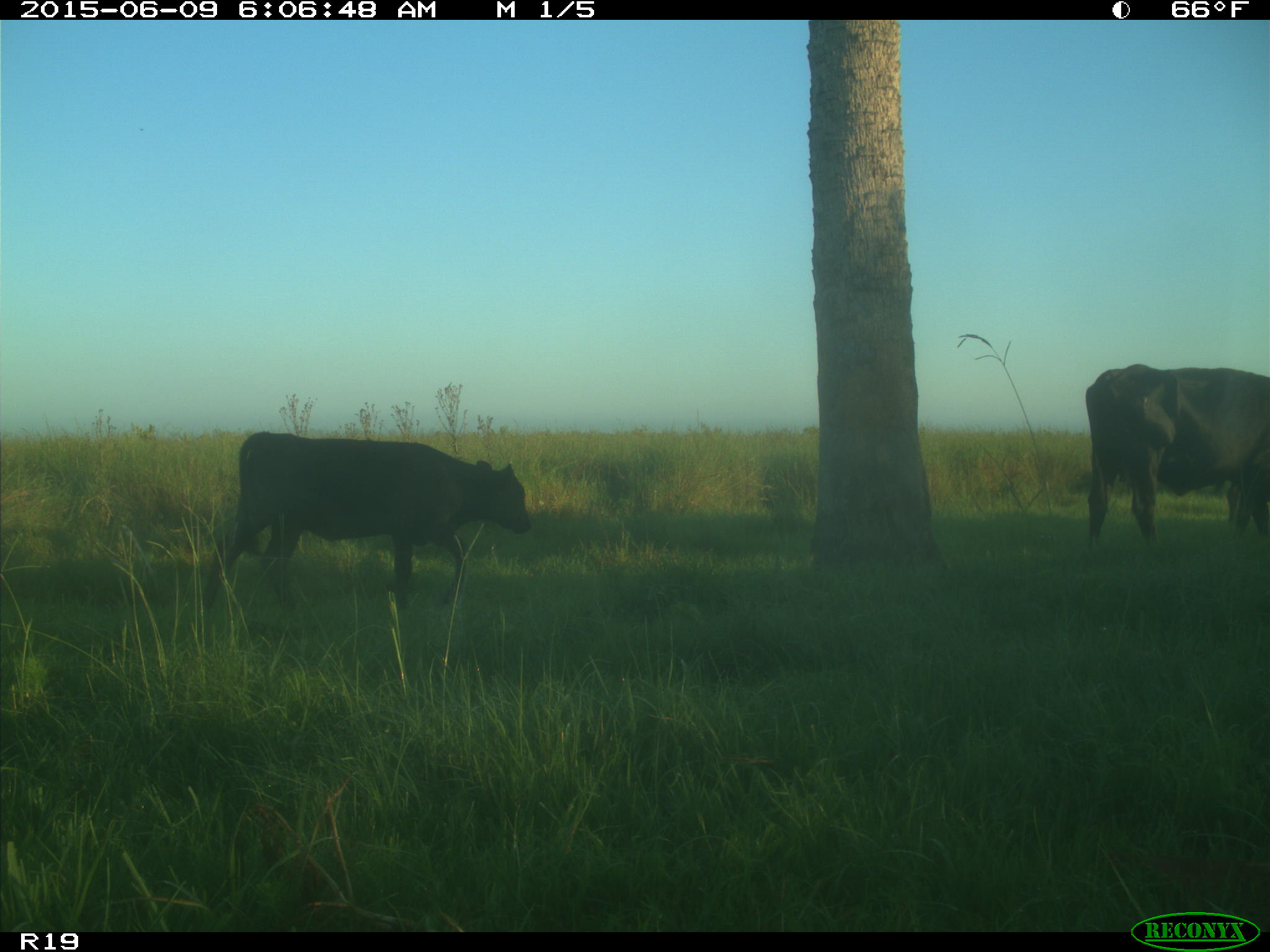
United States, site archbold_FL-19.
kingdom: Animalia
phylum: Chordata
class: Mammalia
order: Artiodactyla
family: Bovidae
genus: Bos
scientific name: Bos taurus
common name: domestic cow